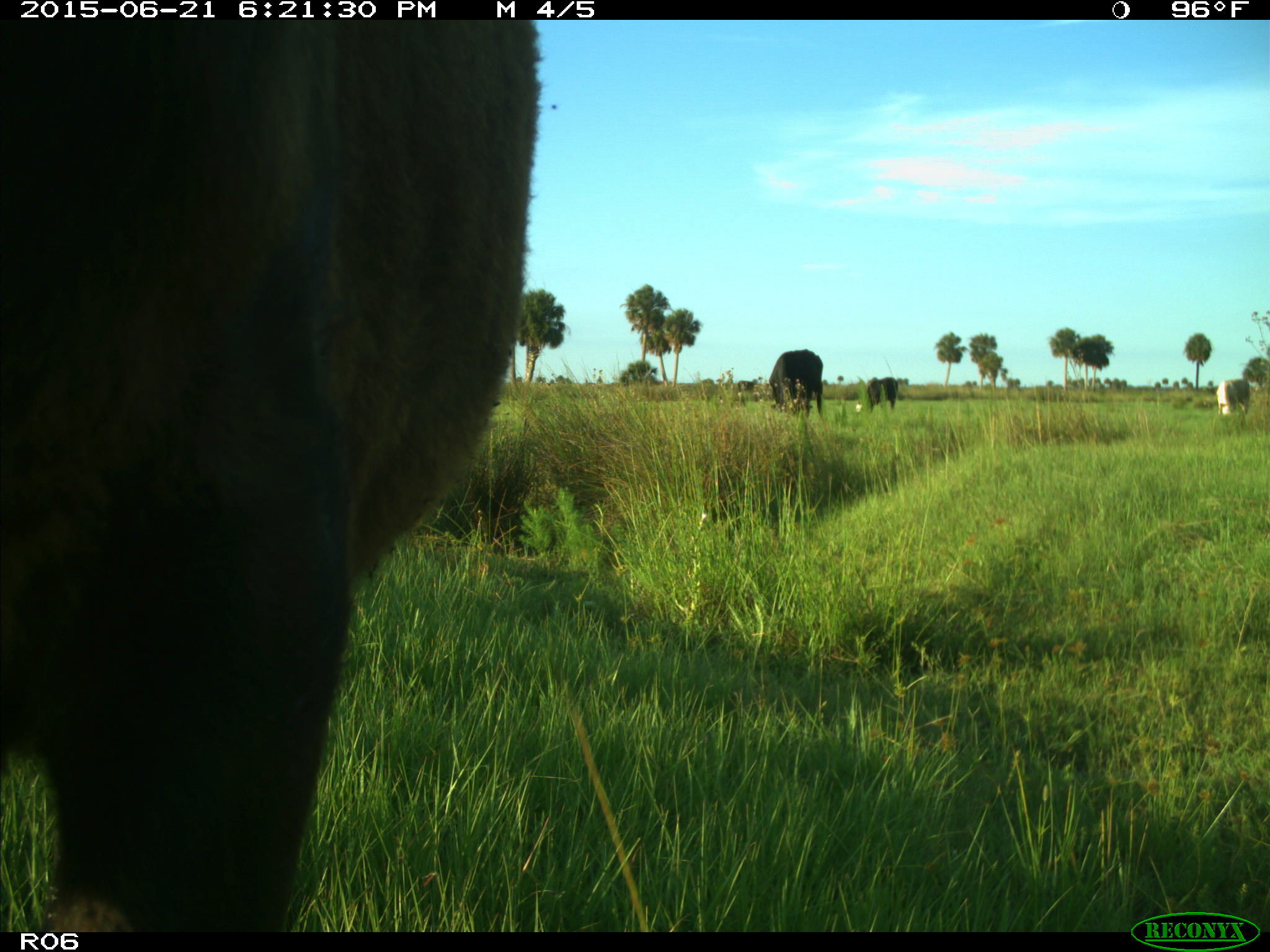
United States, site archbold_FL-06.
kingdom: Animalia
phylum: Chordata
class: Mammalia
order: Artiodactyla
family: Bovidae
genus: Bos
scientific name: Bos taurus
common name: domestic cow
Bos taurus (domestic cow).